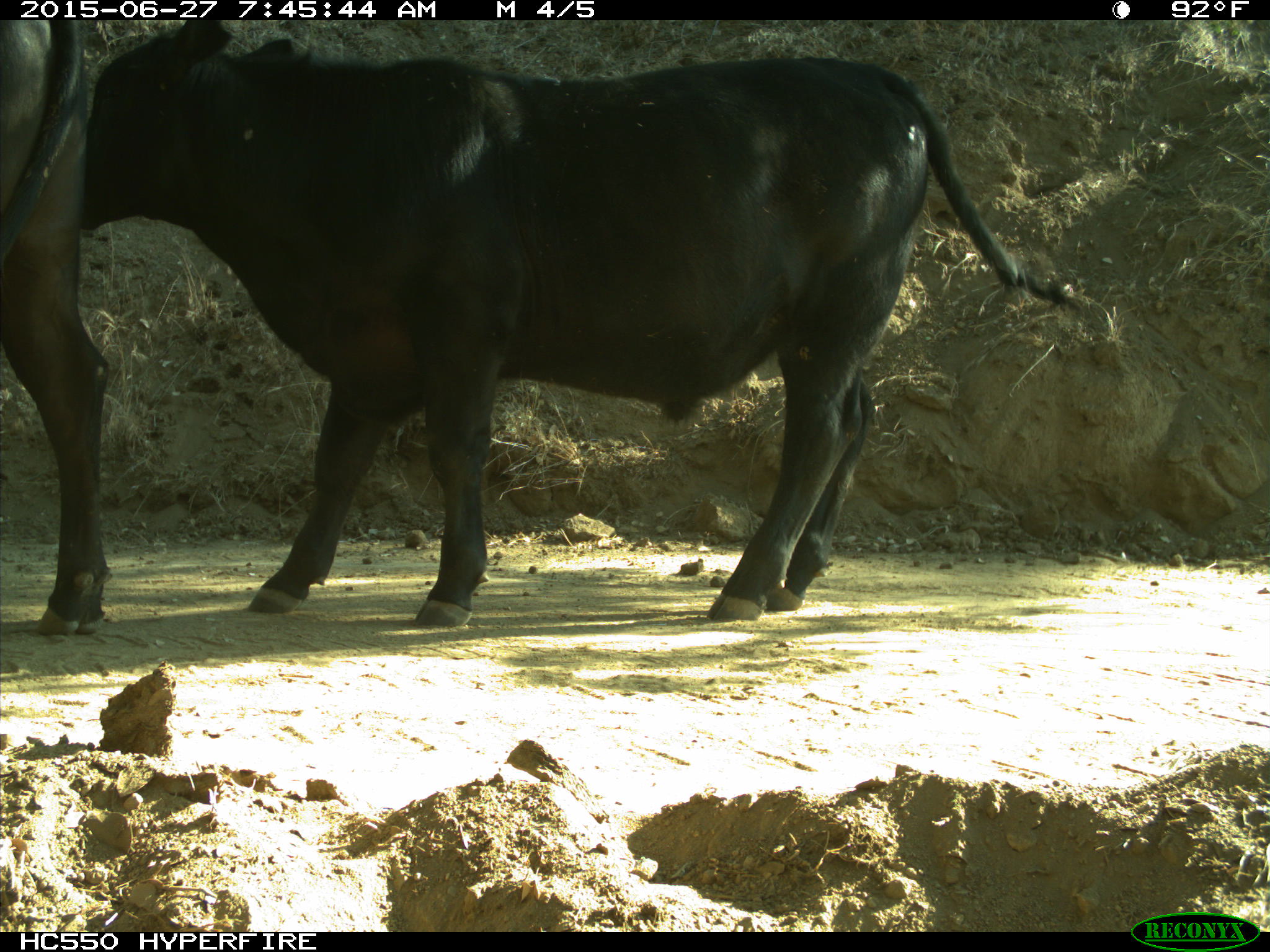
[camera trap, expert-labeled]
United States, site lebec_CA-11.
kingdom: Animalia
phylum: Chordata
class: Mammalia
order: Artiodactyla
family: Bovidae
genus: Bos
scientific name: Bos taurus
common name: domestic cow